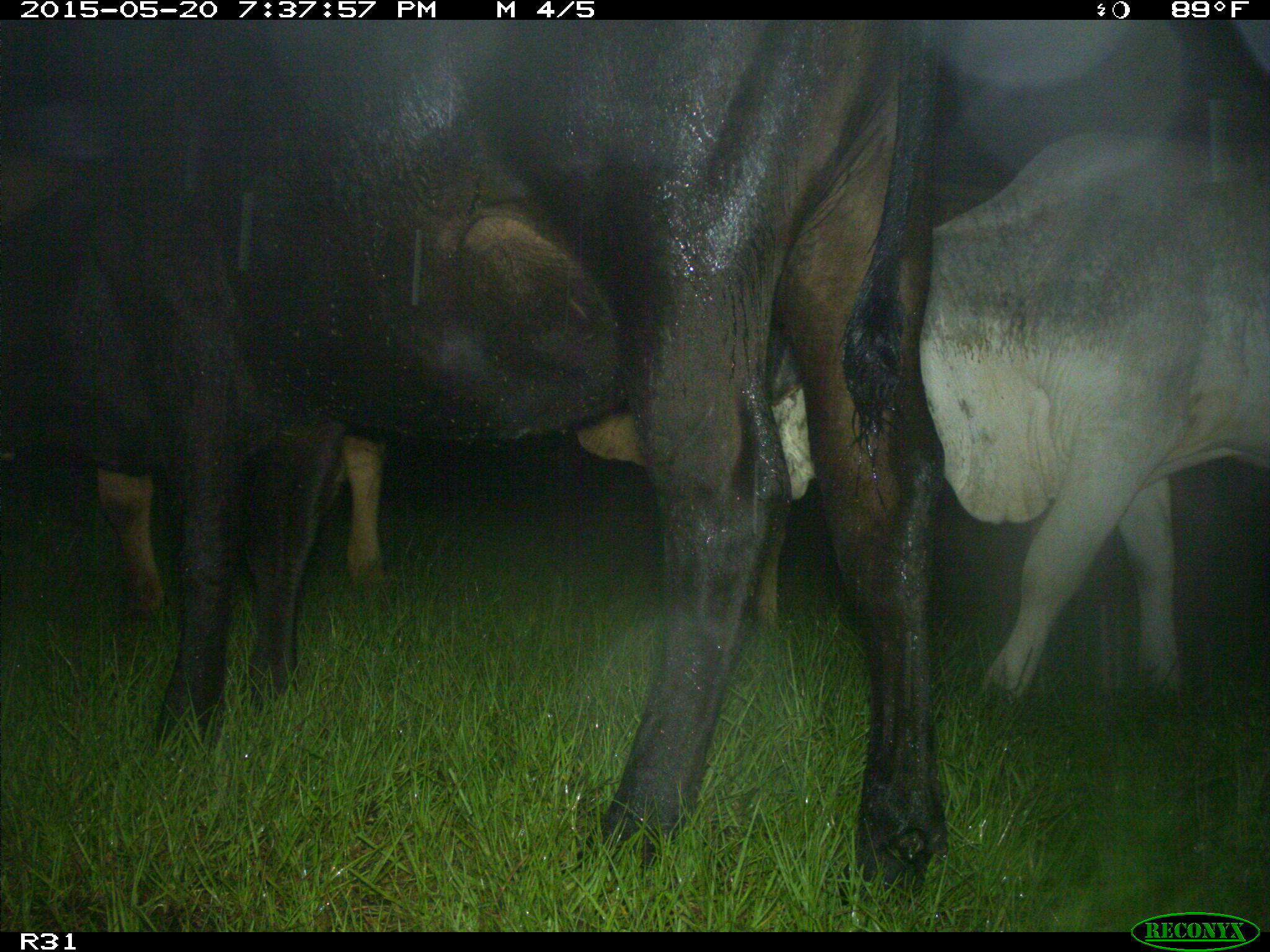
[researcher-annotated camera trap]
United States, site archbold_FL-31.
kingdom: Animalia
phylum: Chordata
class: Mammalia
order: Artiodactyla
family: Bovidae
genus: Bos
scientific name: Bos taurus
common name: domestic cow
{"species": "Bos taurus (domestic cow)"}